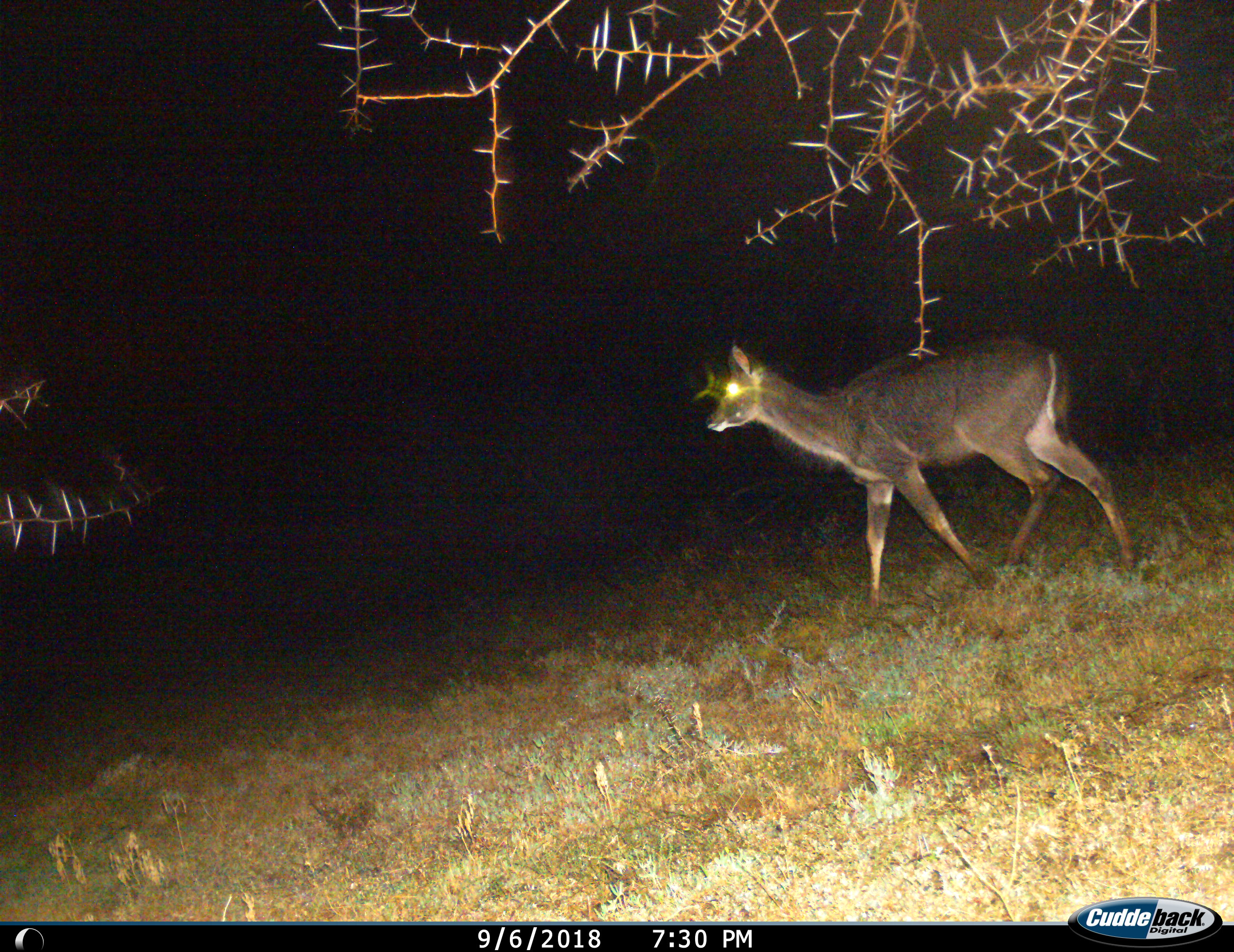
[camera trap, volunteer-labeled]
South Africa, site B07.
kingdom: Animalia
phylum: Chordata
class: Mammalia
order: Artiodactyla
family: Bovidae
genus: Tragelaphus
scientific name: Tragelaphus strepsiceros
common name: greater kudu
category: kudu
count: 1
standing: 0%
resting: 0%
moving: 100%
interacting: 0%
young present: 0%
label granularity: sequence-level